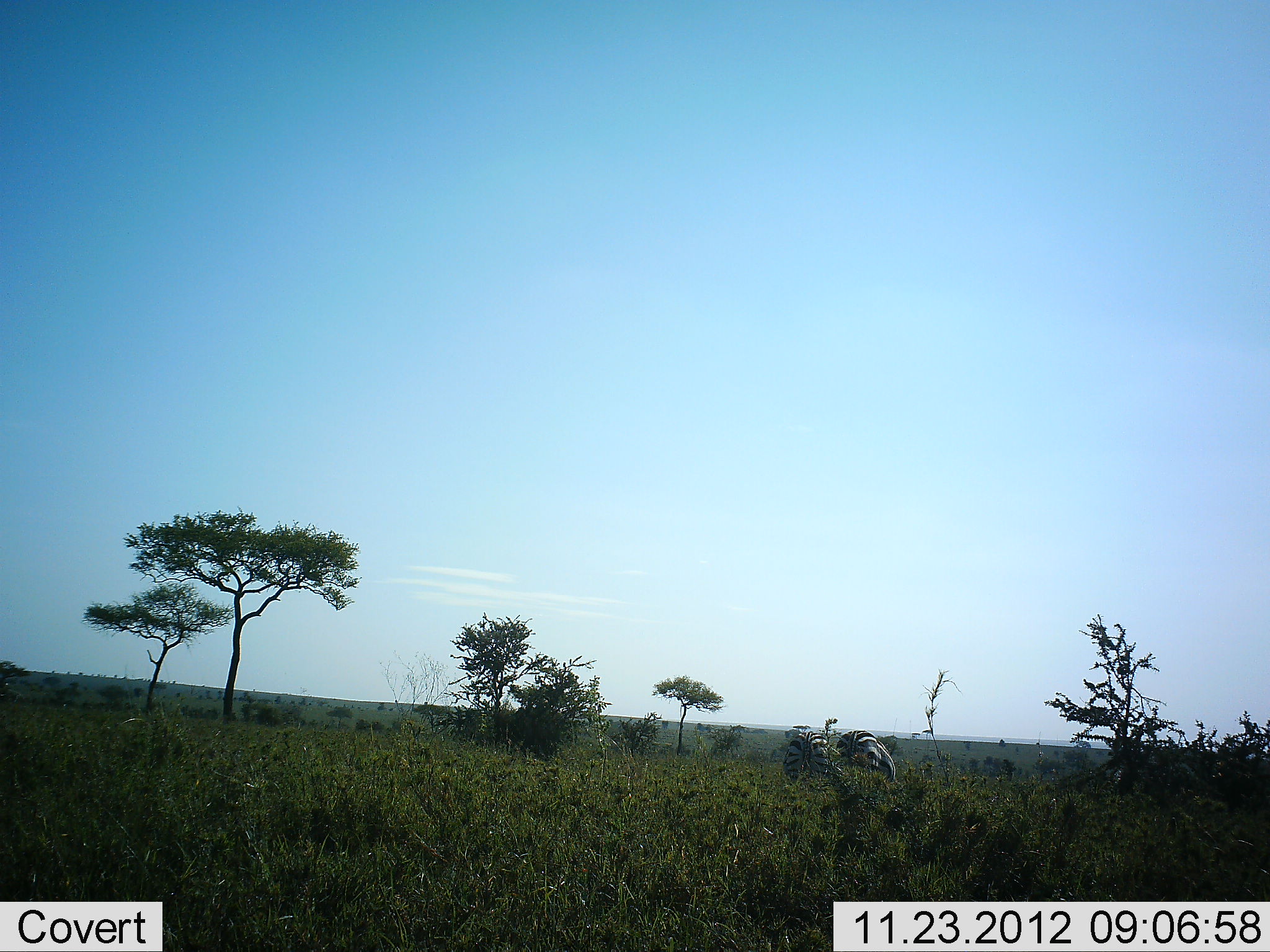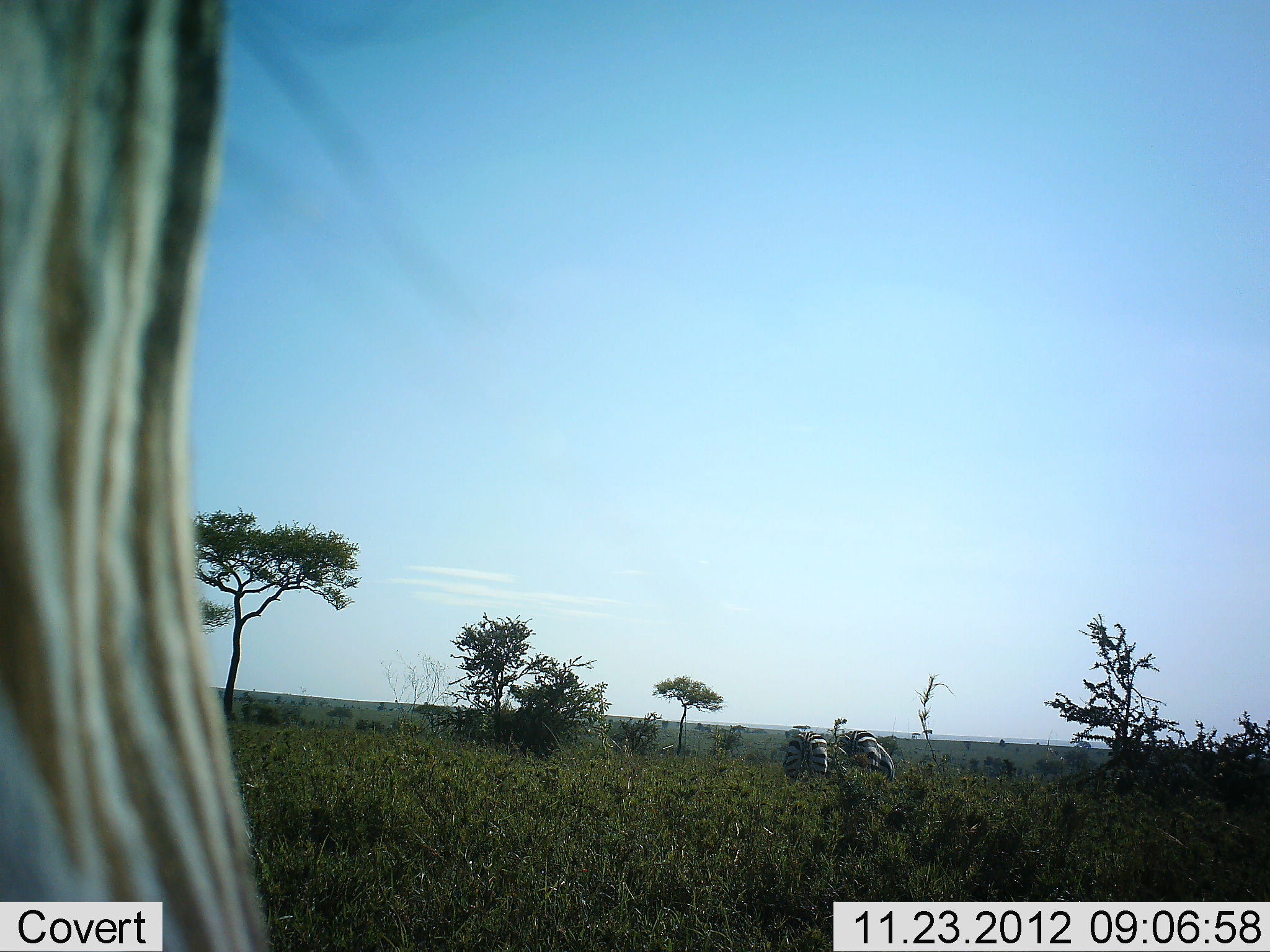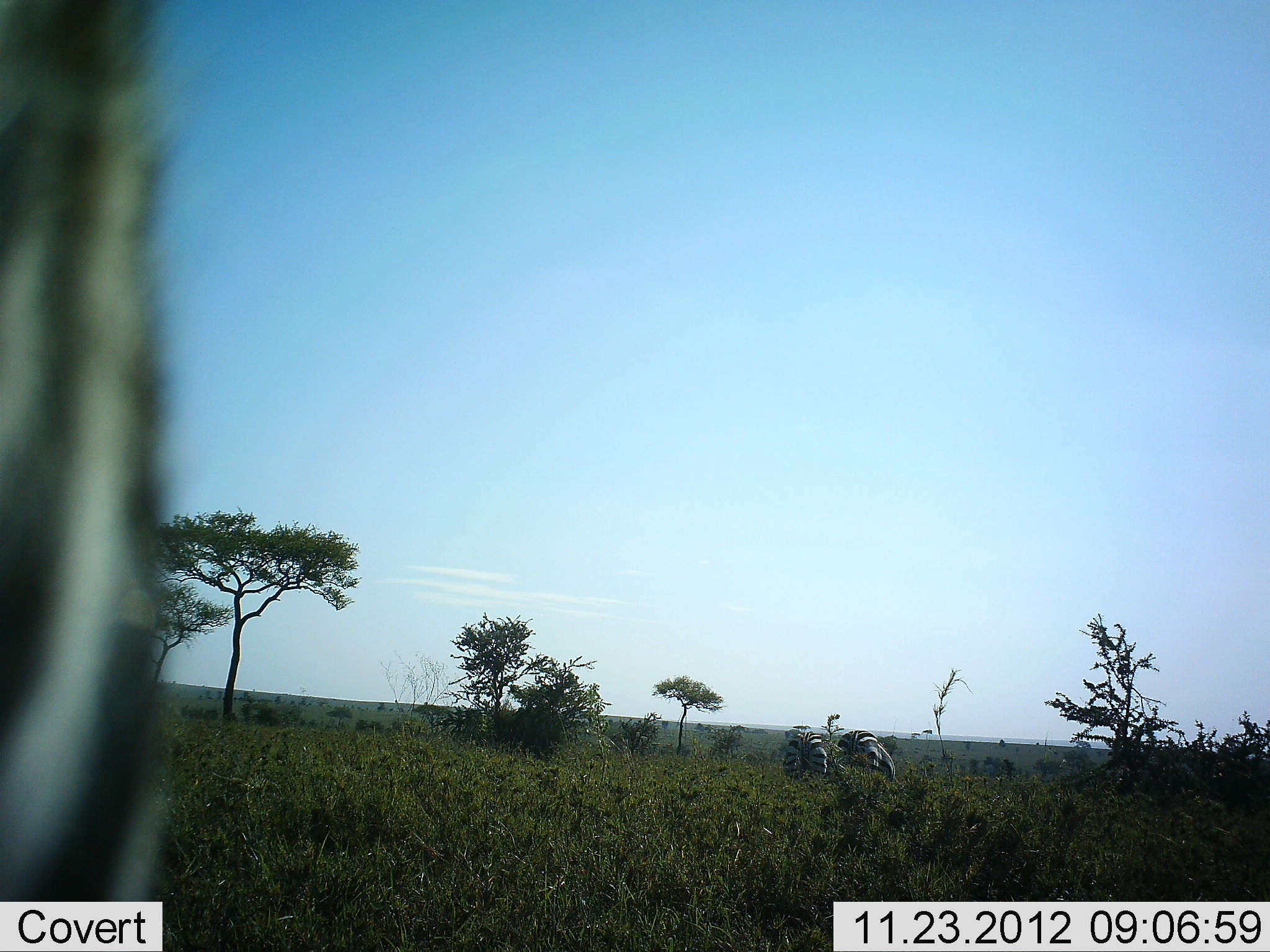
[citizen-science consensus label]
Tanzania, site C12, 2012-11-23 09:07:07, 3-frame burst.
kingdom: Animalia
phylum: Chordata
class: Mammalia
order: Perissodactyla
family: Equidae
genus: Equus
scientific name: Equus quagga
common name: plains zebra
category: zebra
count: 3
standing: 60%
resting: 0%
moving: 10%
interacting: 0%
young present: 0%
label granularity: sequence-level